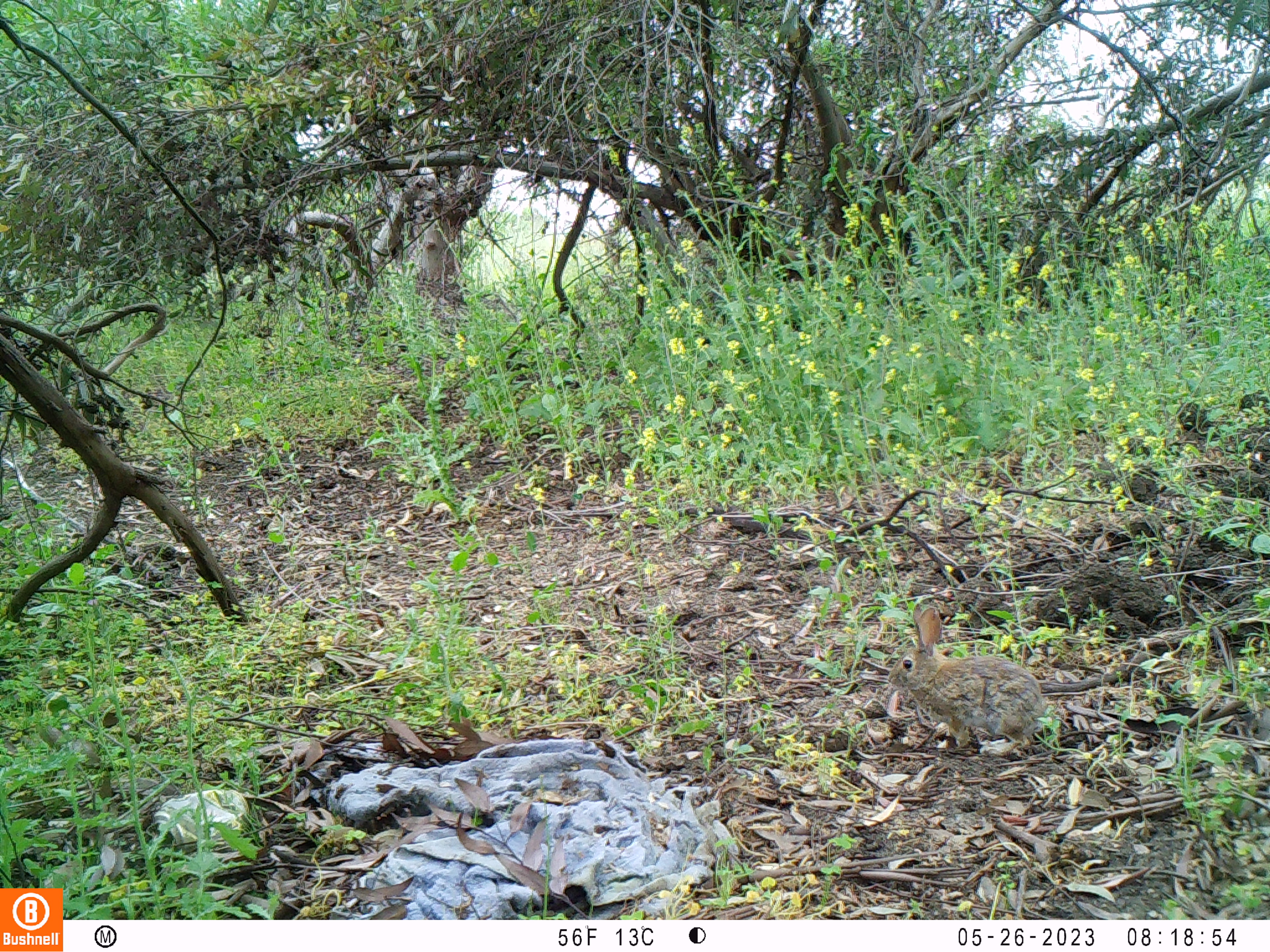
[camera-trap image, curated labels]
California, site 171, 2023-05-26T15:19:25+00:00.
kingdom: Animalia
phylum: Chordata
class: Mammalia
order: Lagomorpha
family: Leporidae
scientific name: Leporidae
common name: rabbit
Rabbit (Leporidae).